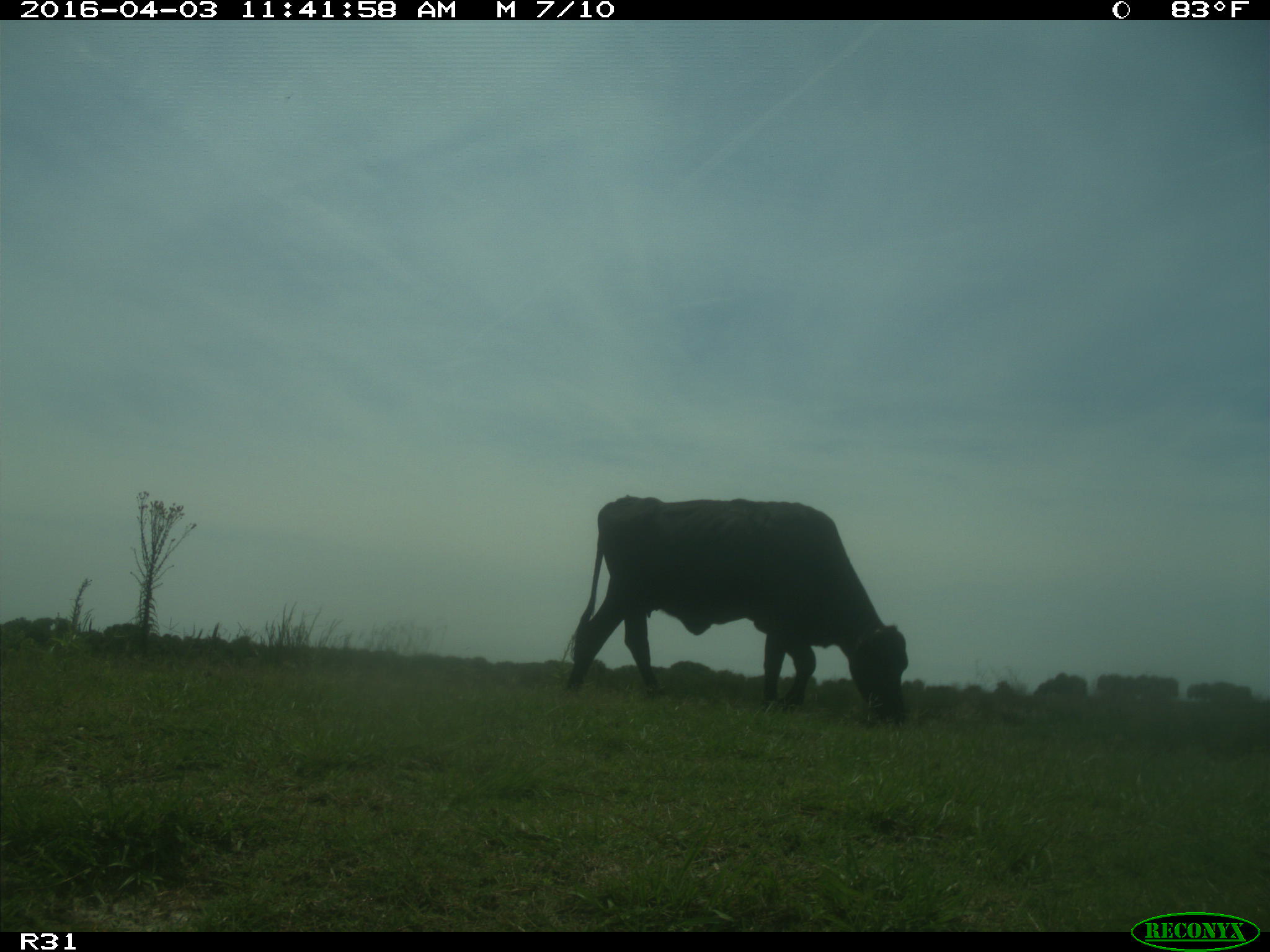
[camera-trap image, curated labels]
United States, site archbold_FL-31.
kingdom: Animalia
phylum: Chordata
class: Mammalia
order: Artiodactyla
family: Bovidae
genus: Bos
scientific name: Bos taurus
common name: domestic cow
Bos taurus (domestic cow).